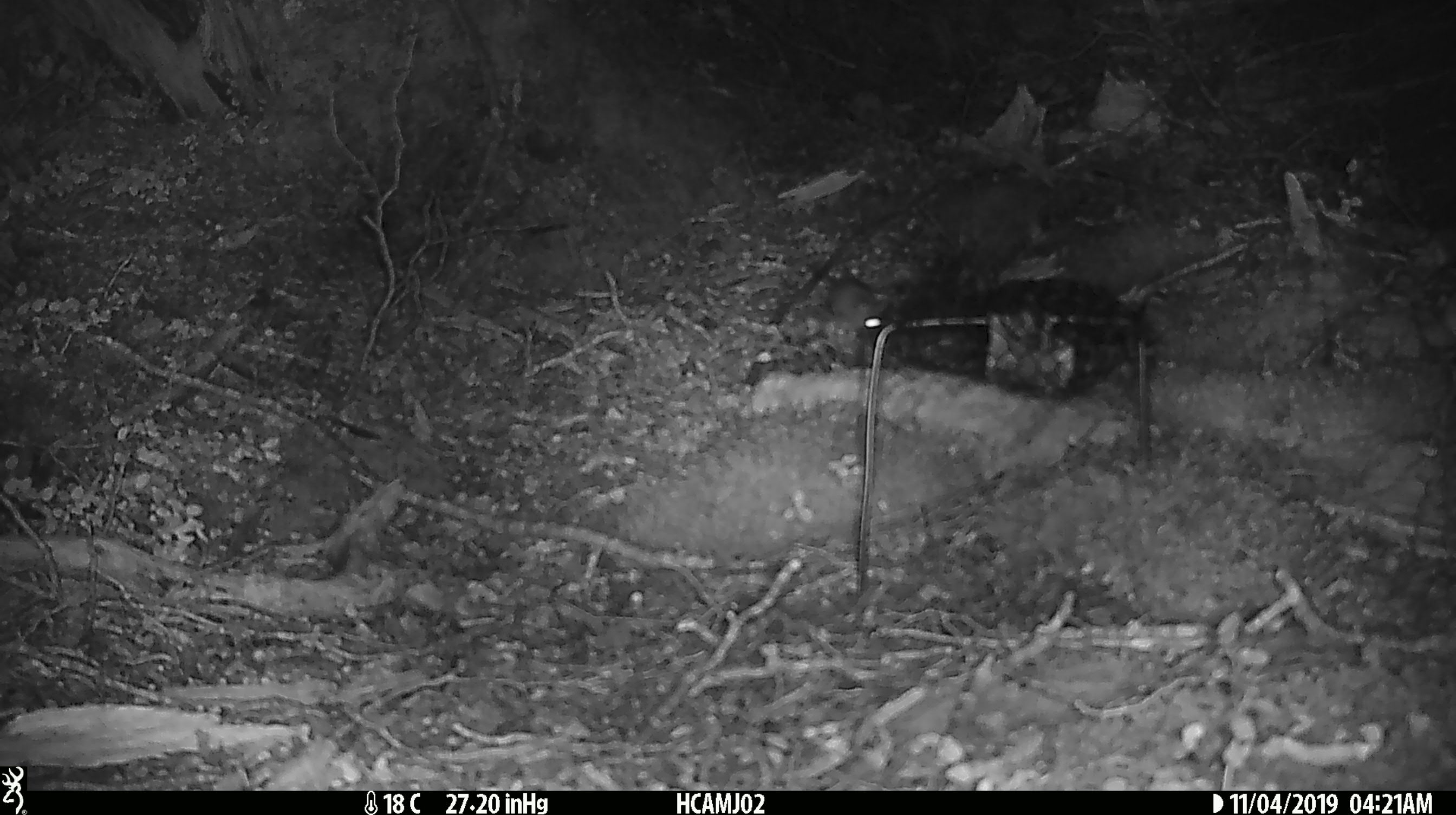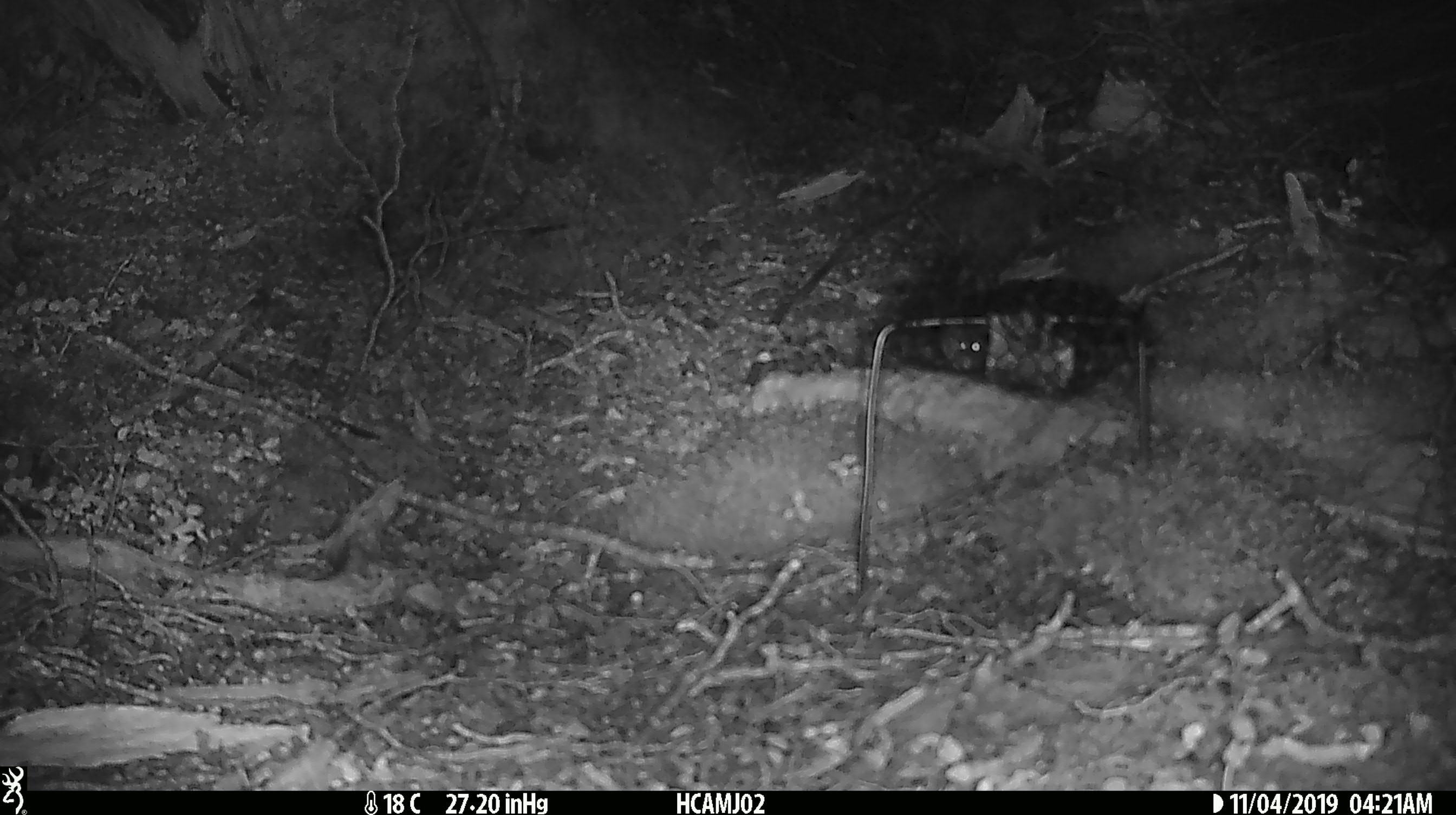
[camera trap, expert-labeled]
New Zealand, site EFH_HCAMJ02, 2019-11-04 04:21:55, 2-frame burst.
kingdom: Animalia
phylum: Chordata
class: Mammalia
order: Rodentia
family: Muridae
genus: Mus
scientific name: Mus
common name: mouse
Mouse (Mus).